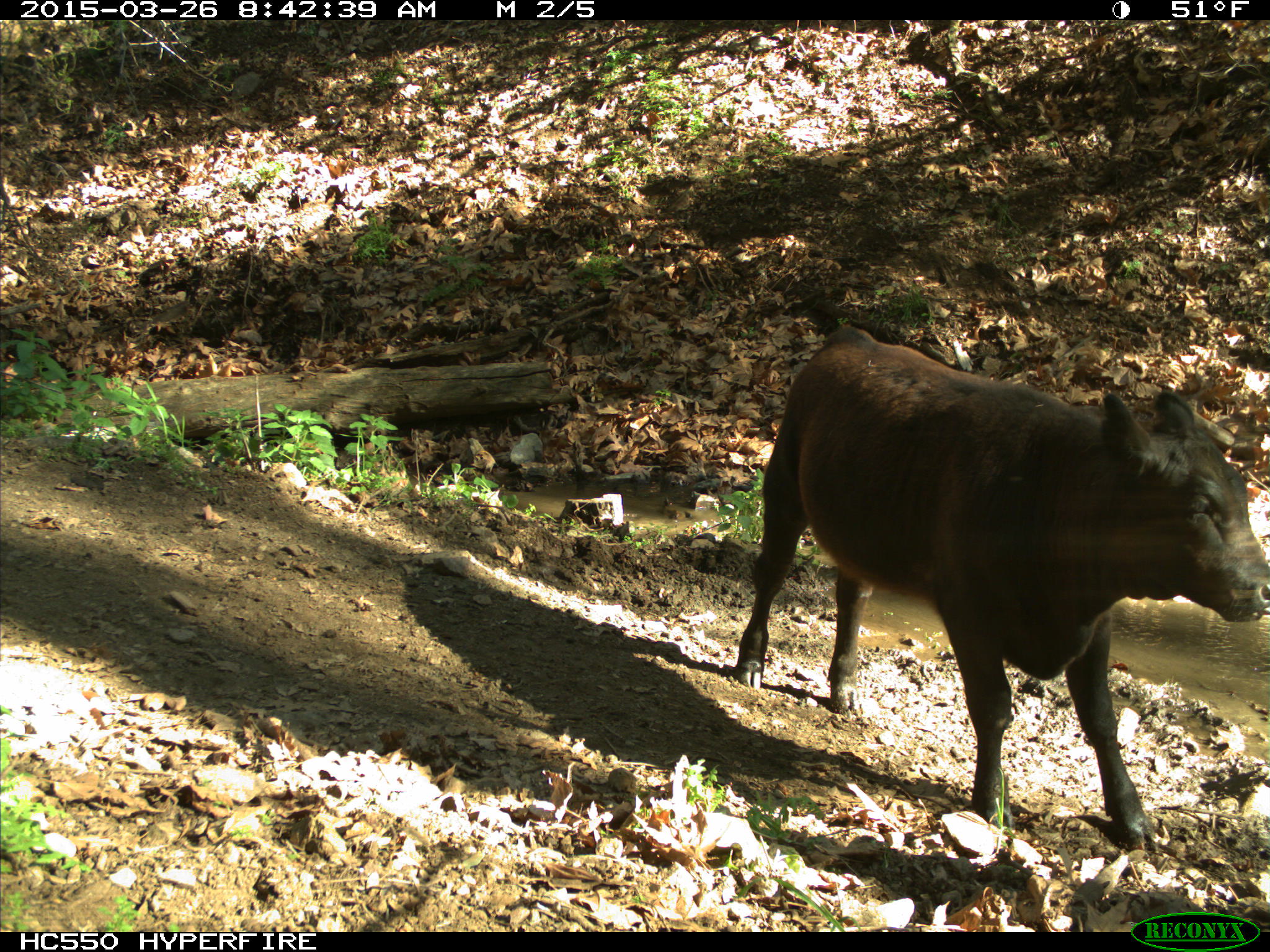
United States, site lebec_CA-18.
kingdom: Animalia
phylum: Chordata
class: Mammalia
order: Artiodactyla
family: Bovidae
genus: Bos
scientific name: Bos taurus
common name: domestic cow